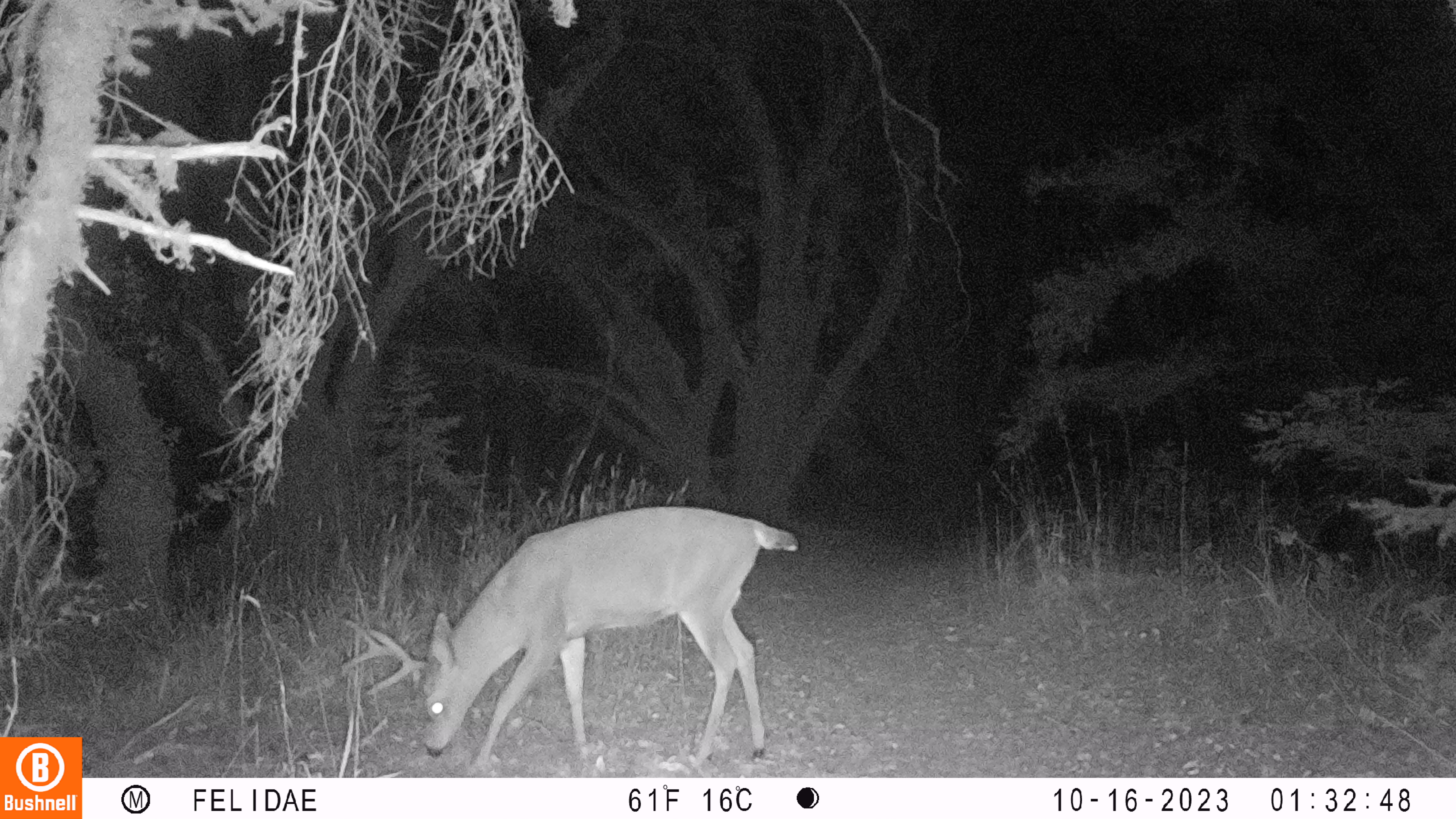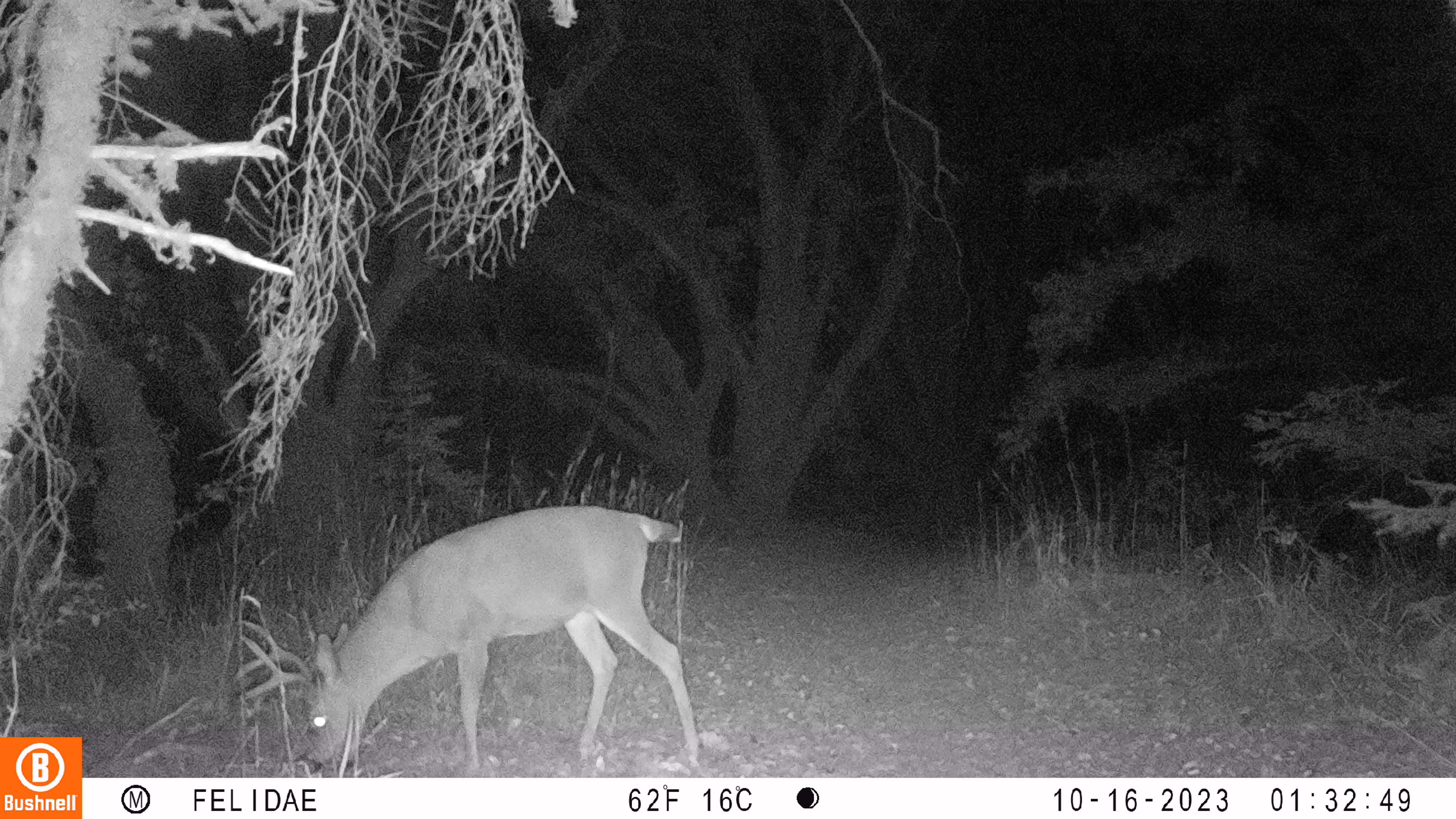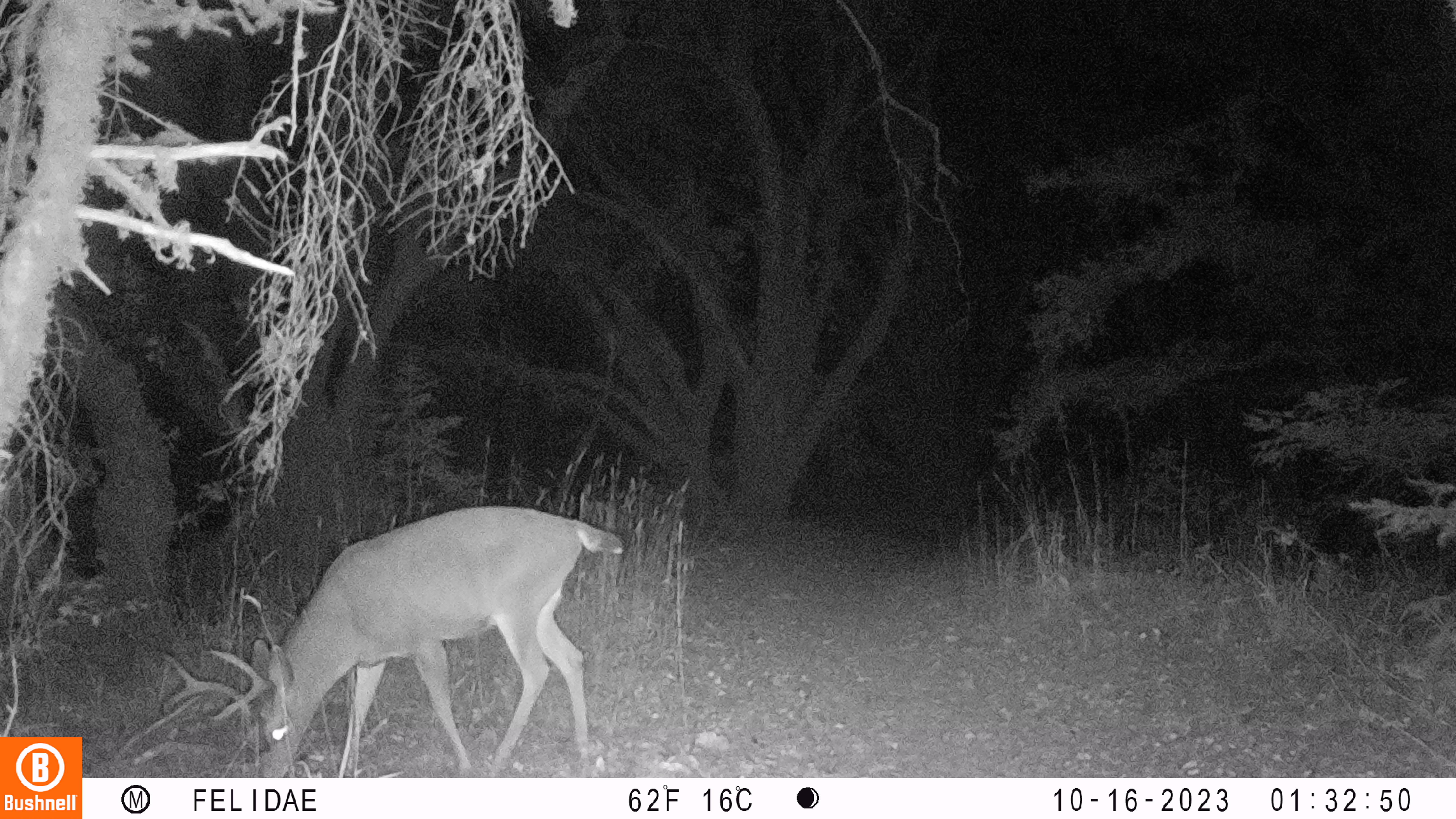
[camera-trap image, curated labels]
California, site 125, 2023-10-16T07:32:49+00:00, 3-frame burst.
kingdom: Animalia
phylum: Chordata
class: Mammalia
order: Artiodactyla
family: Cervidae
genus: Odocoileus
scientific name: Odocoileus hemionus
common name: mule deer